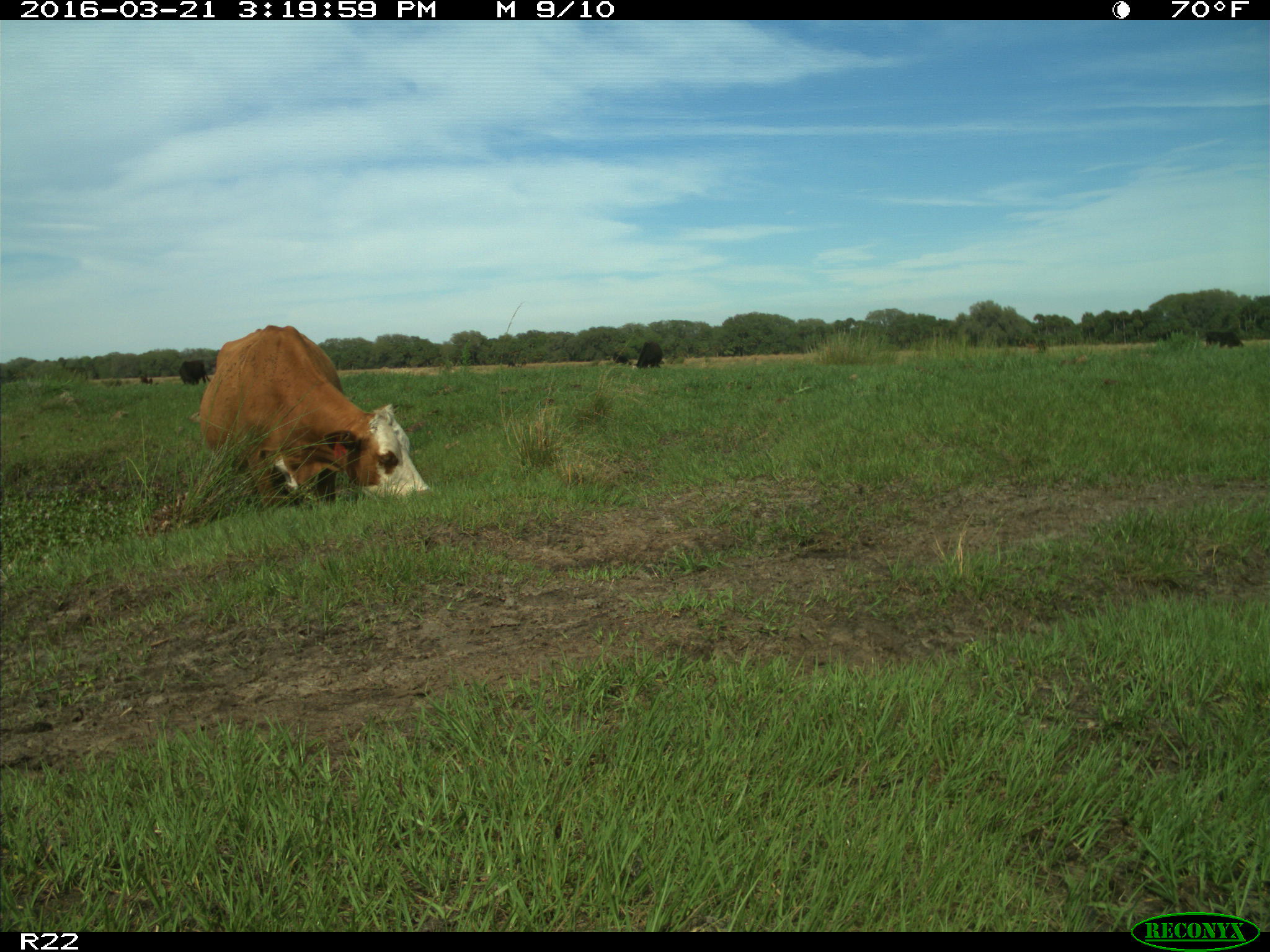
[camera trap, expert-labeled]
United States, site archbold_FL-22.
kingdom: Animalia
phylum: Chordata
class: Mammalia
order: Artiodactyla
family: Bovidae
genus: Bos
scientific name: Bos taurus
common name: domestic cow